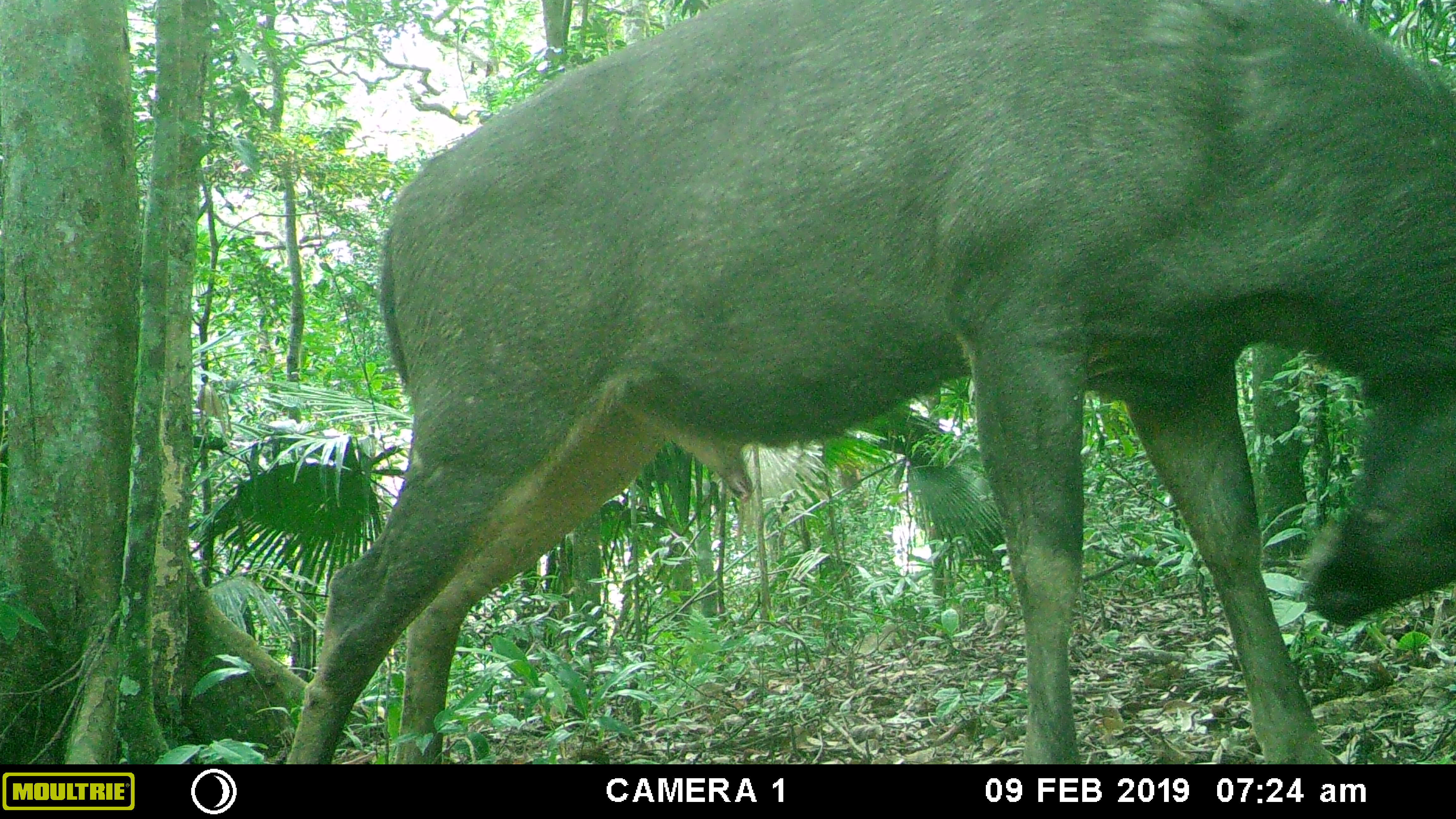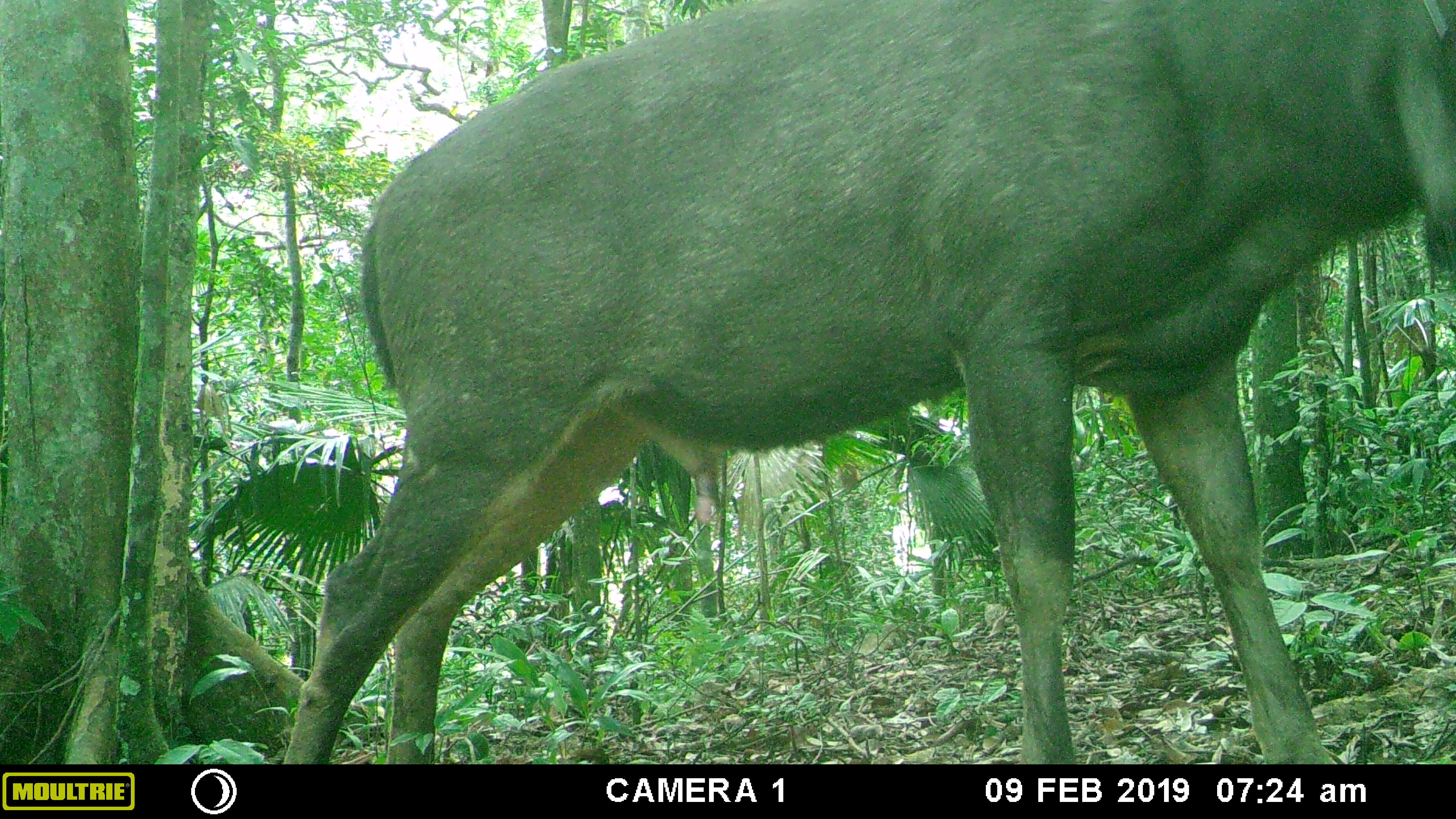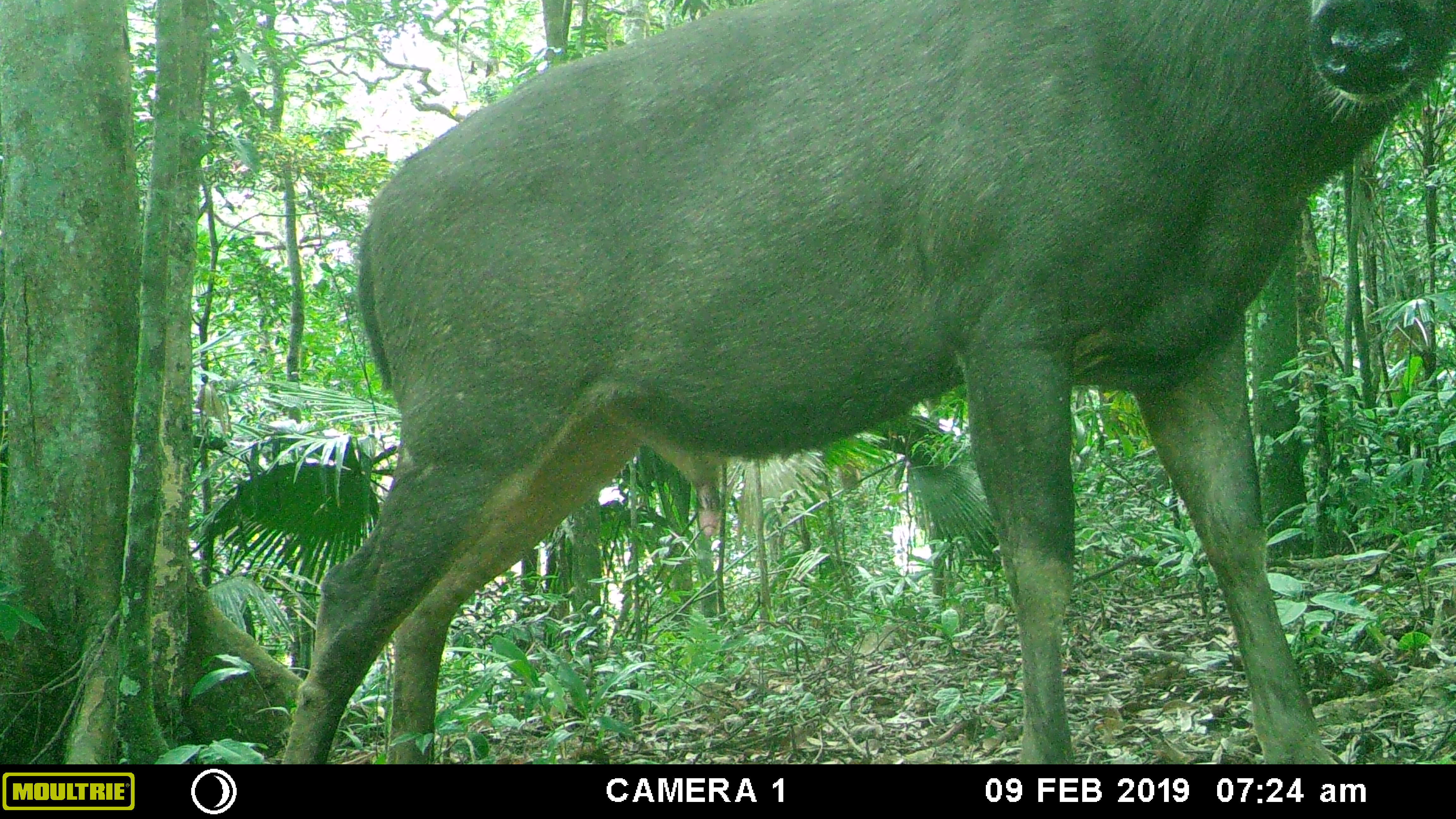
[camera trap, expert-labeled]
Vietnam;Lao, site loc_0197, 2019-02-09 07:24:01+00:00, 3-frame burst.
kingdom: Animalia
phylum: Chordata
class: Mammalia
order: Artiodactyla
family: Cervidae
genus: Rusa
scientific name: Rusa unicolor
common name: sambar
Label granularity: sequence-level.